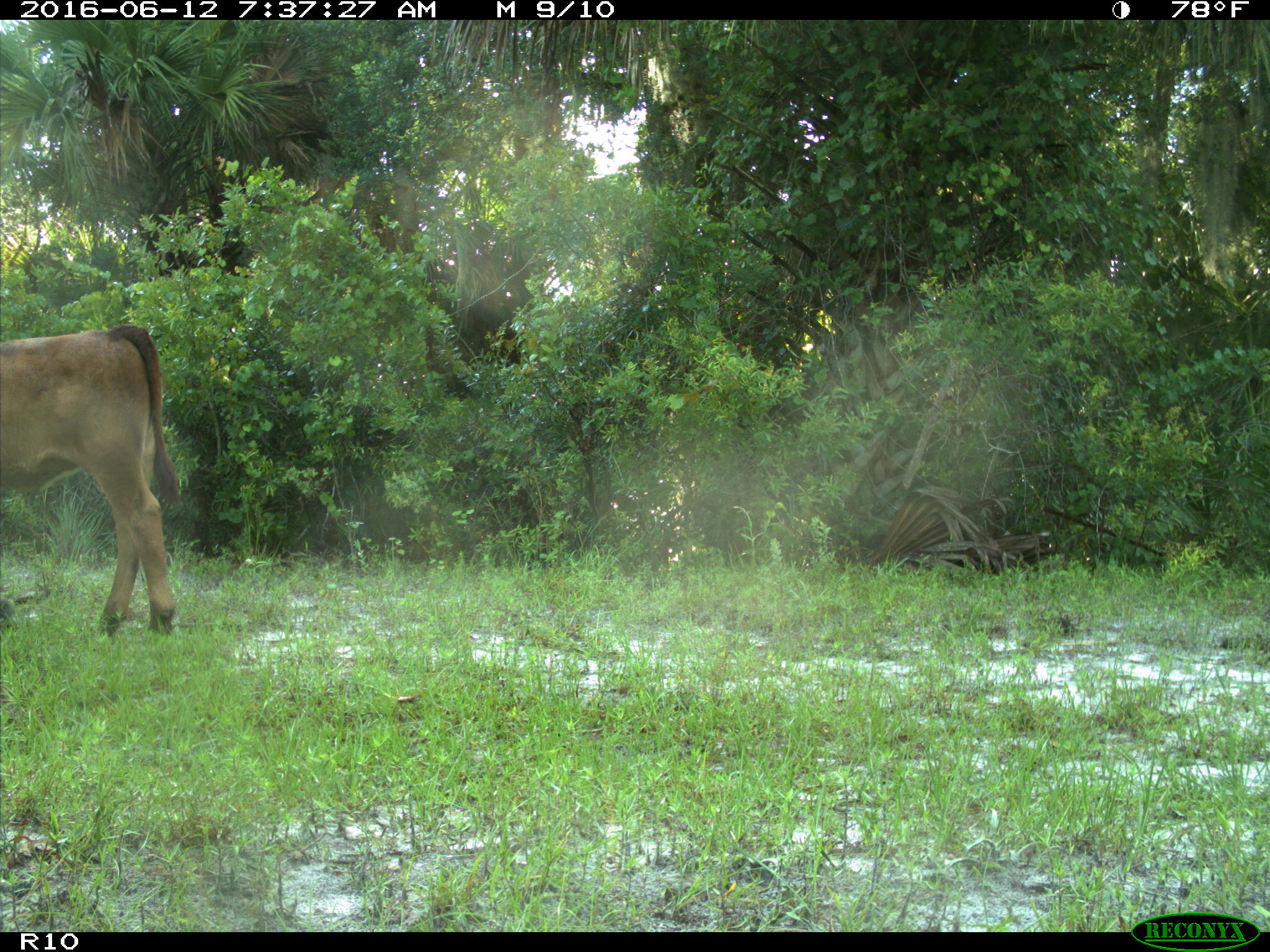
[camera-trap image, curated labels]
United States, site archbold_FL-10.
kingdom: Animalia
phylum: Chordata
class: Mammalia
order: Artiodactyla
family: Bovidae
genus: Bos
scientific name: Bos taurus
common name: domestic cow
Bos taurus (domestic cow).